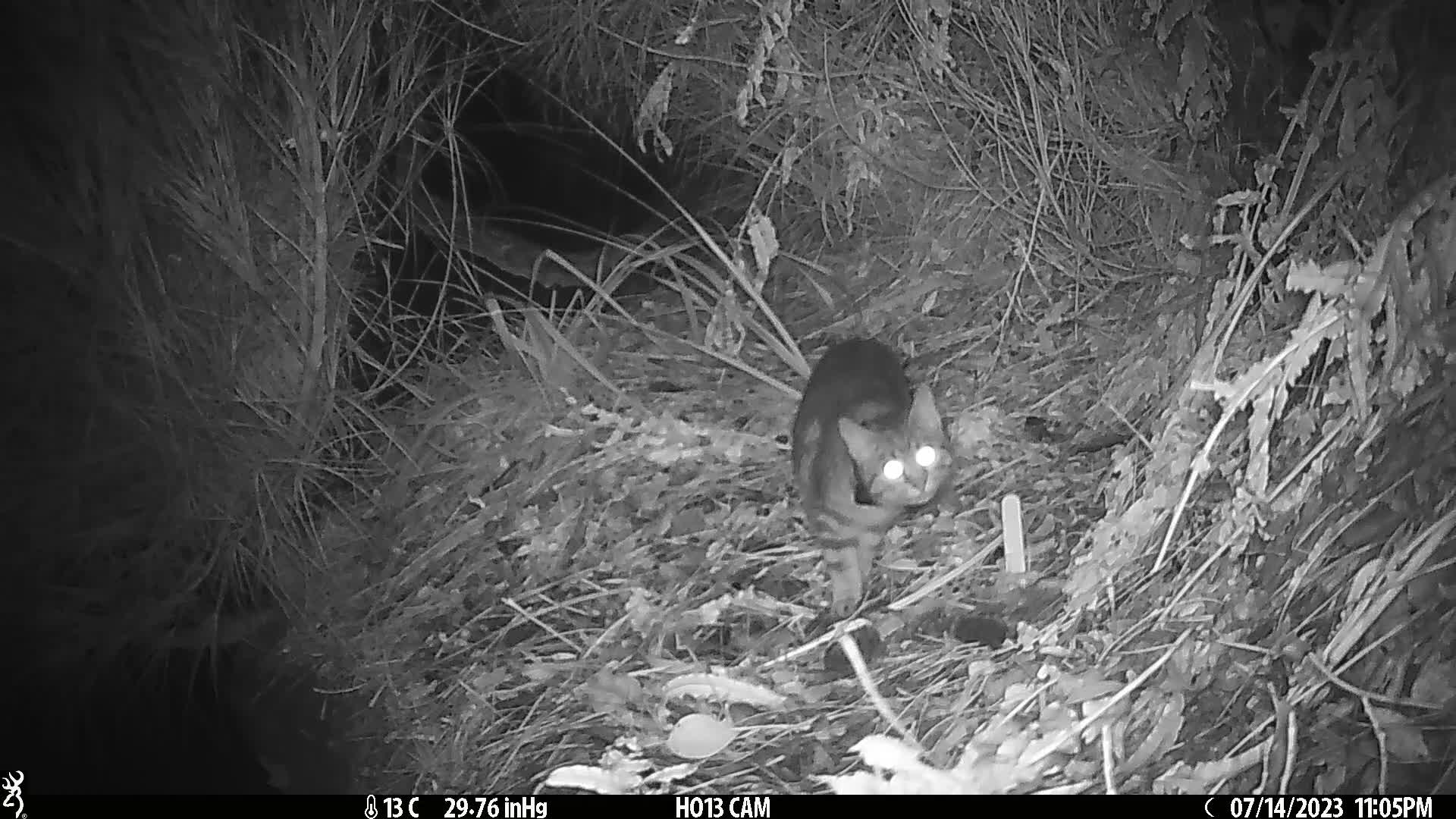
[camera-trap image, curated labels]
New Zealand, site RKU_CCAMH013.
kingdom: Animalia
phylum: Chordata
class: Mammalia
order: Carnivora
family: Felidae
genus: Felis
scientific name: Felis catus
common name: domestic cat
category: cat